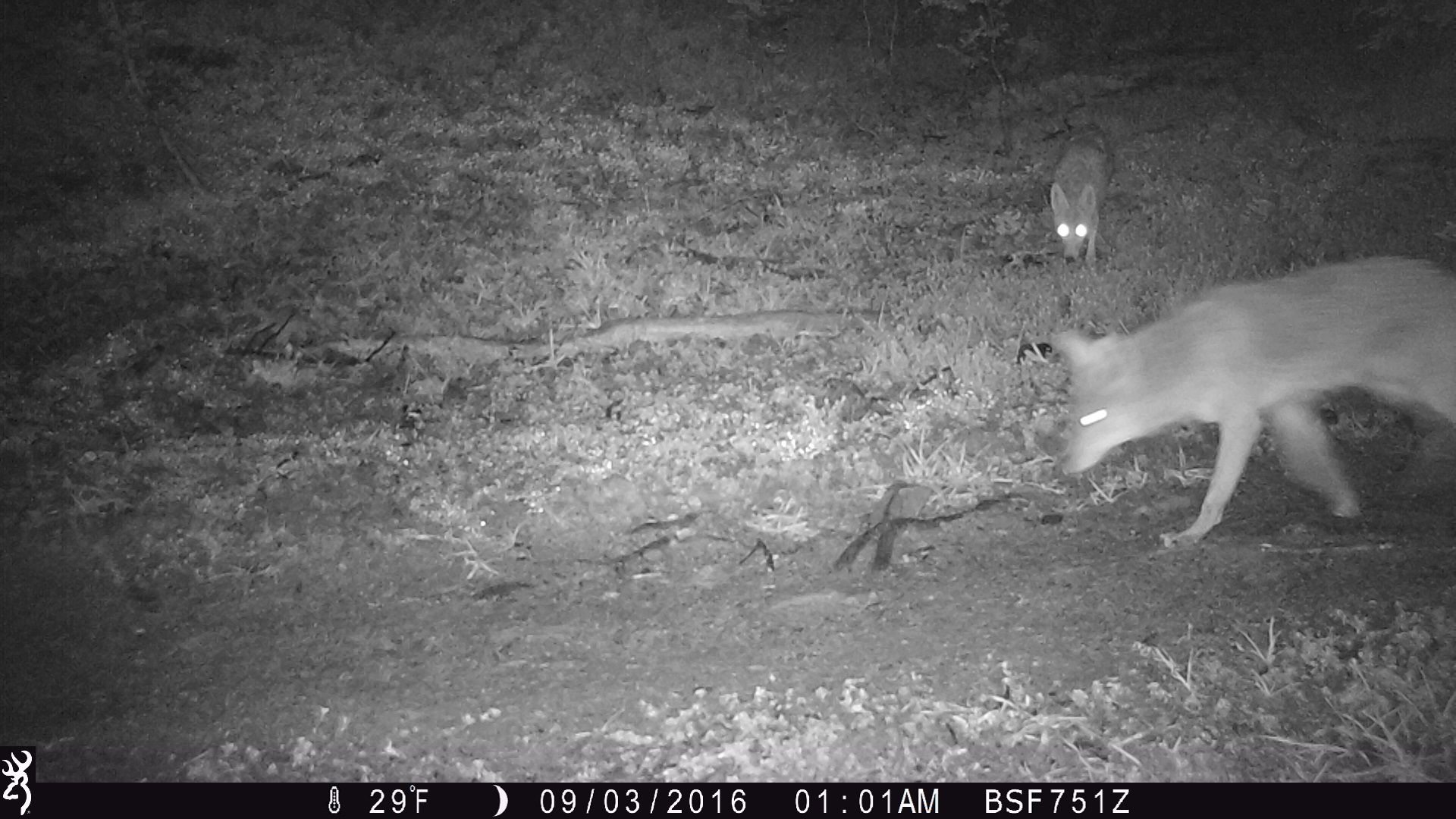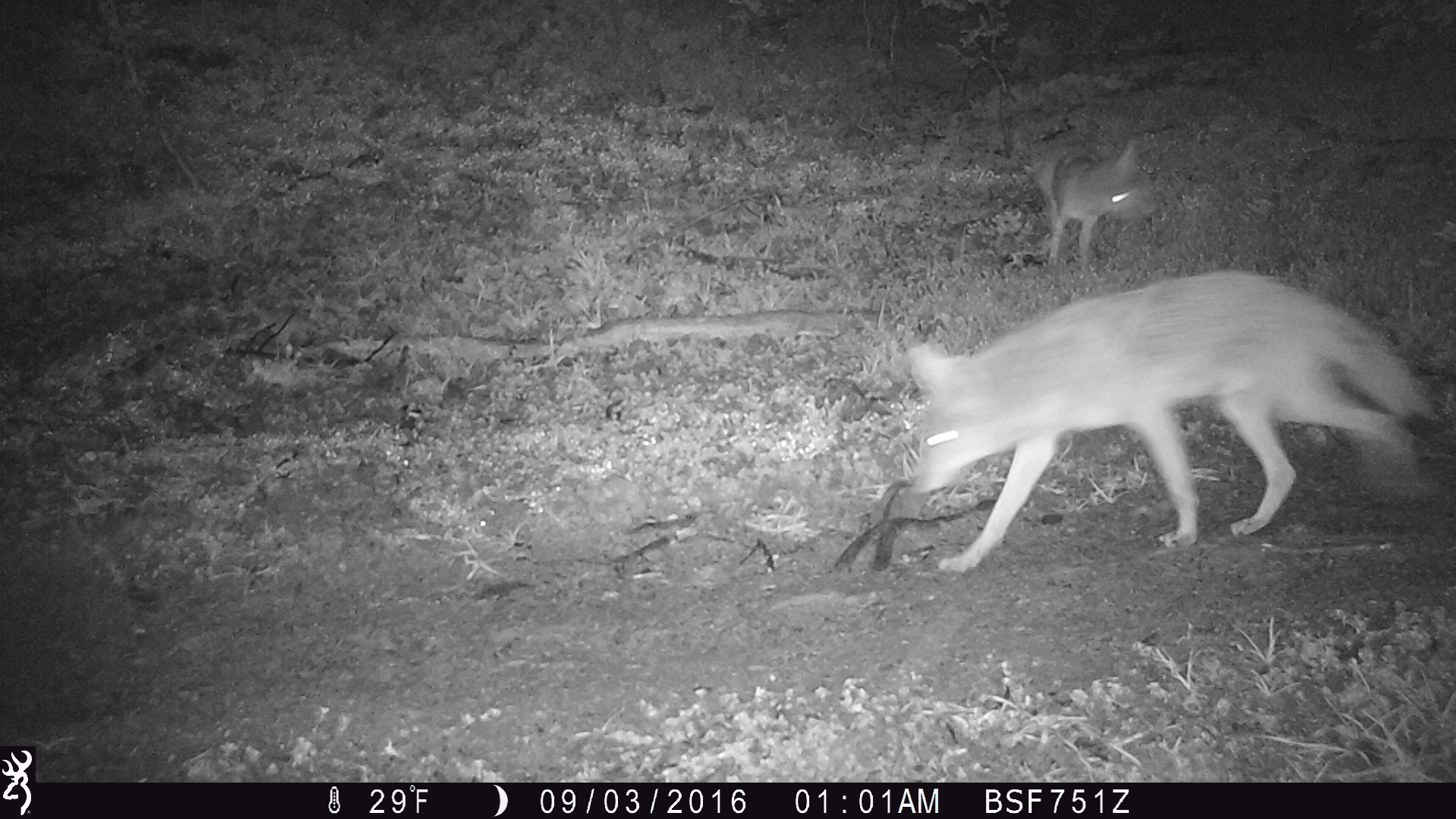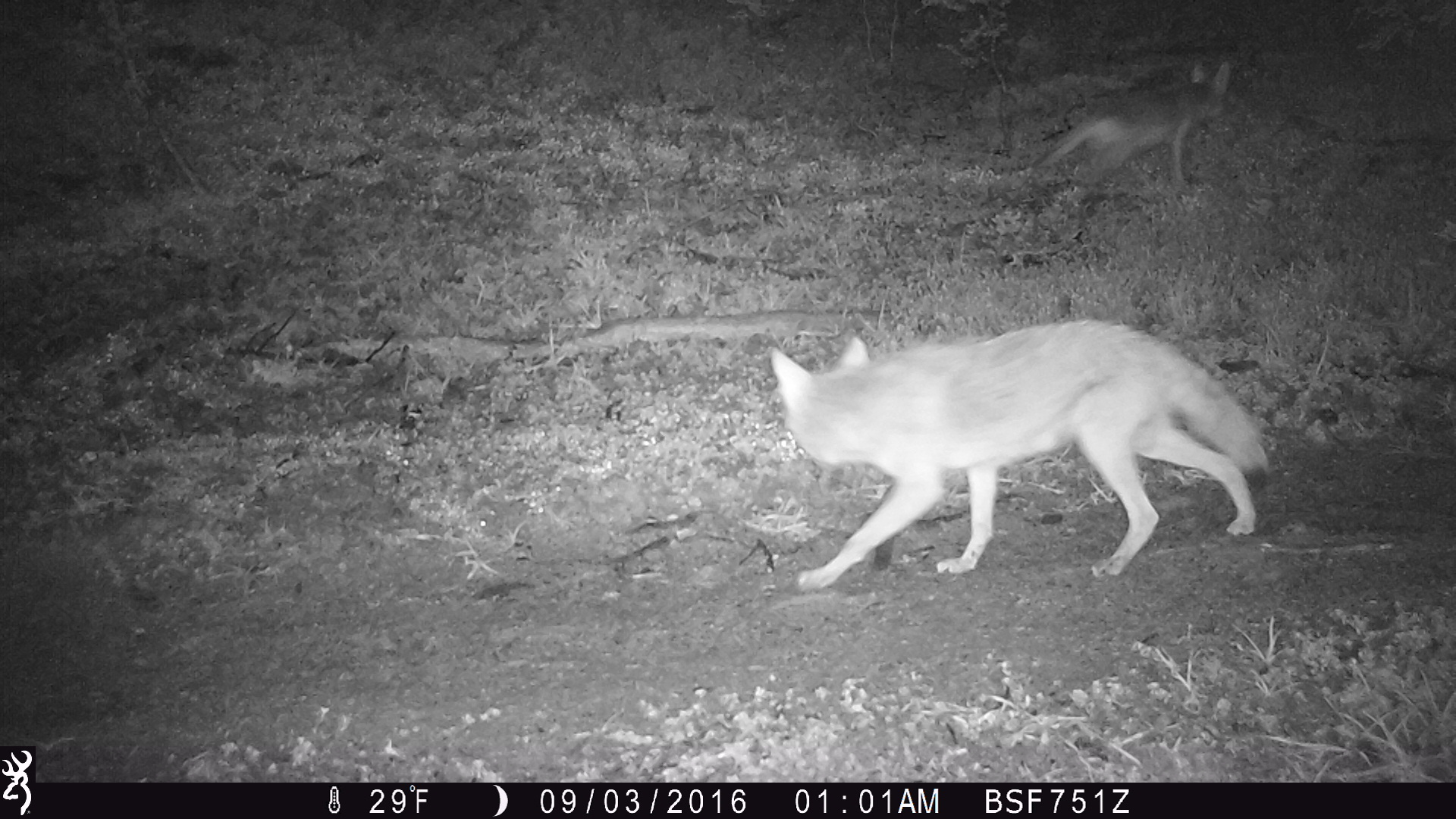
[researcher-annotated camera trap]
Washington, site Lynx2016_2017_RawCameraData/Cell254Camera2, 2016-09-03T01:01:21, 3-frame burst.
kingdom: Animalia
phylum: Chordata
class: Mammalia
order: Carnivora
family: Canidae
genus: Canis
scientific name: Canis latrans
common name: coyote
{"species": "Canis latrans (coyote)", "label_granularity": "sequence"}